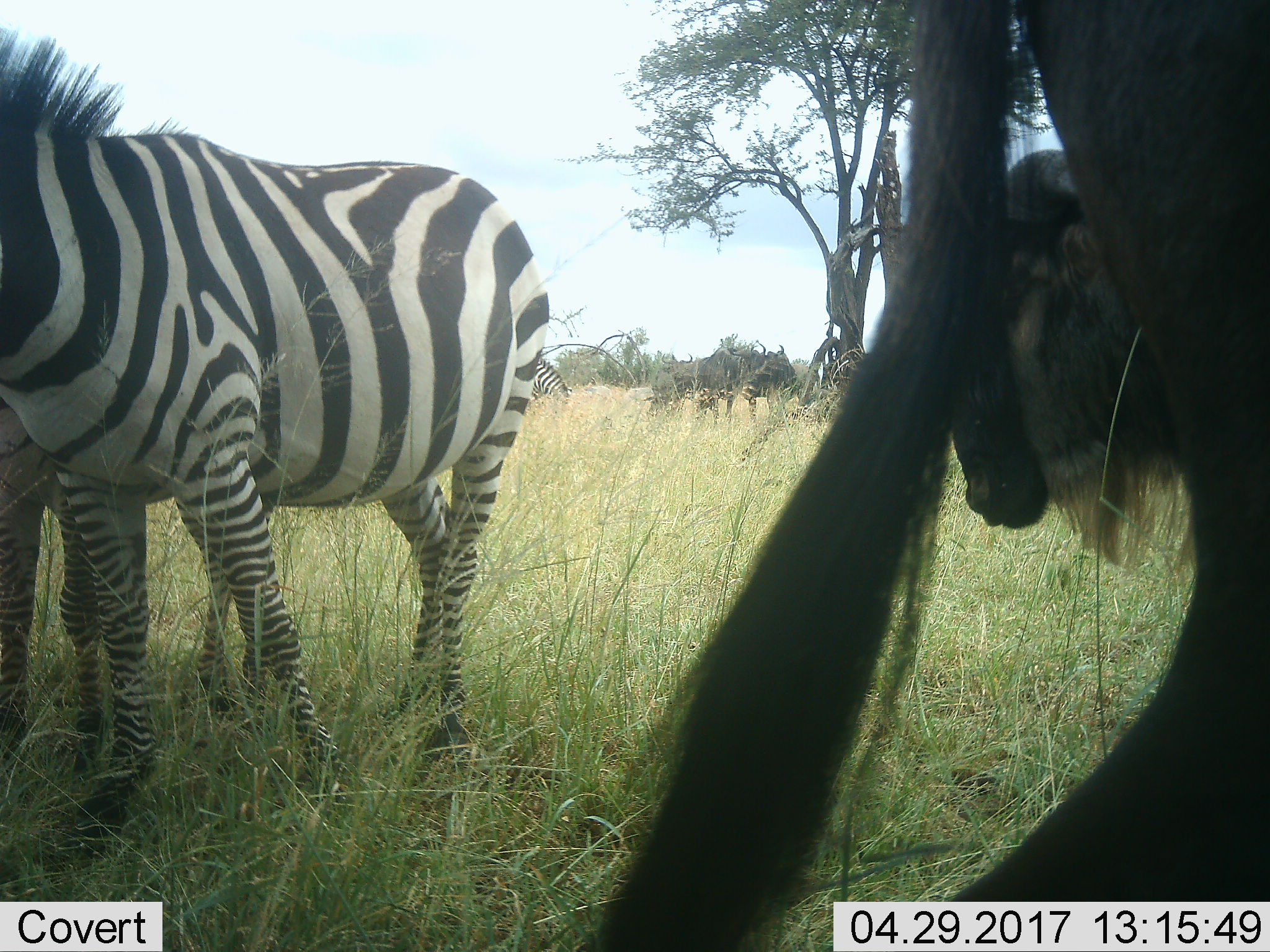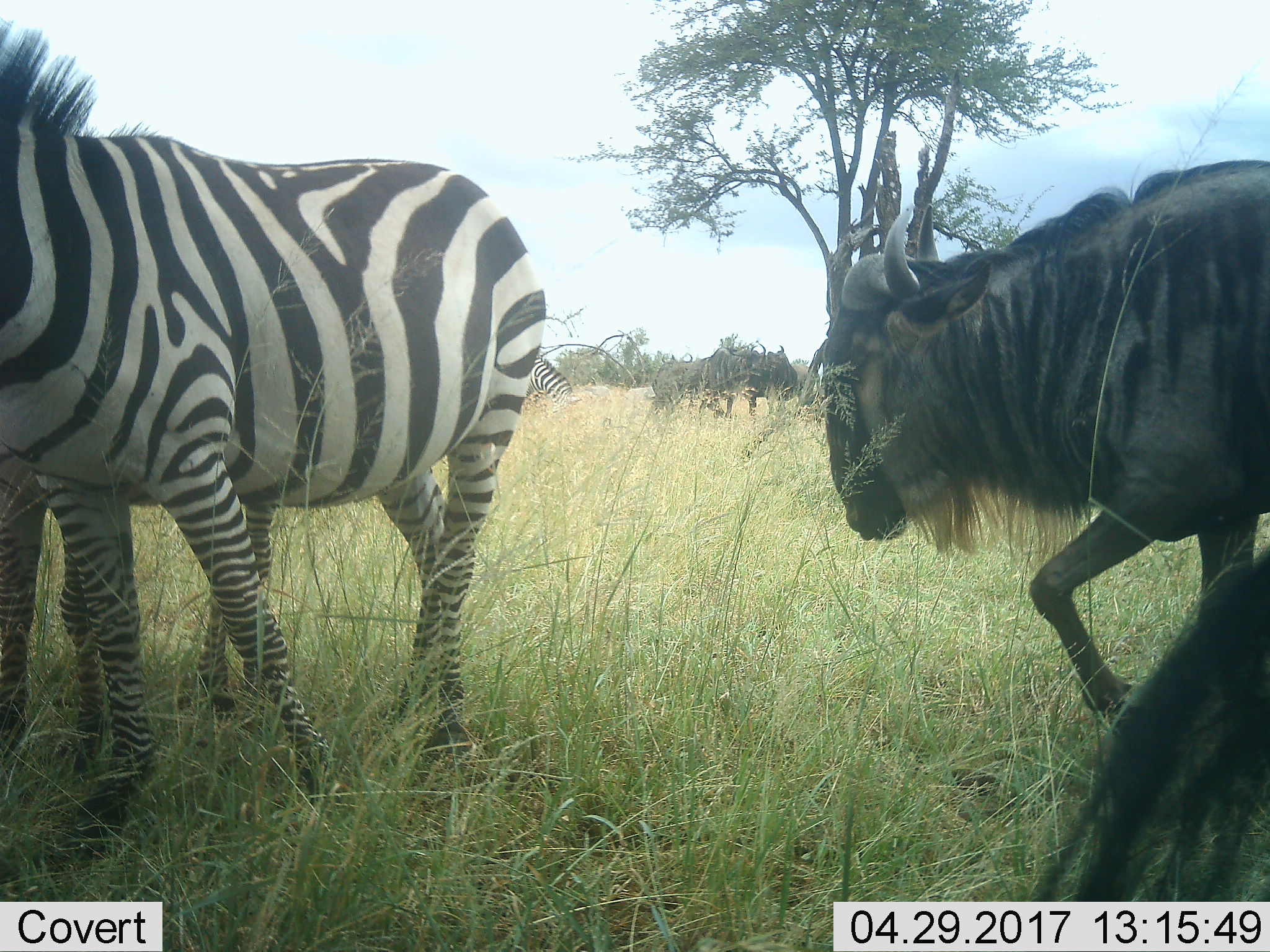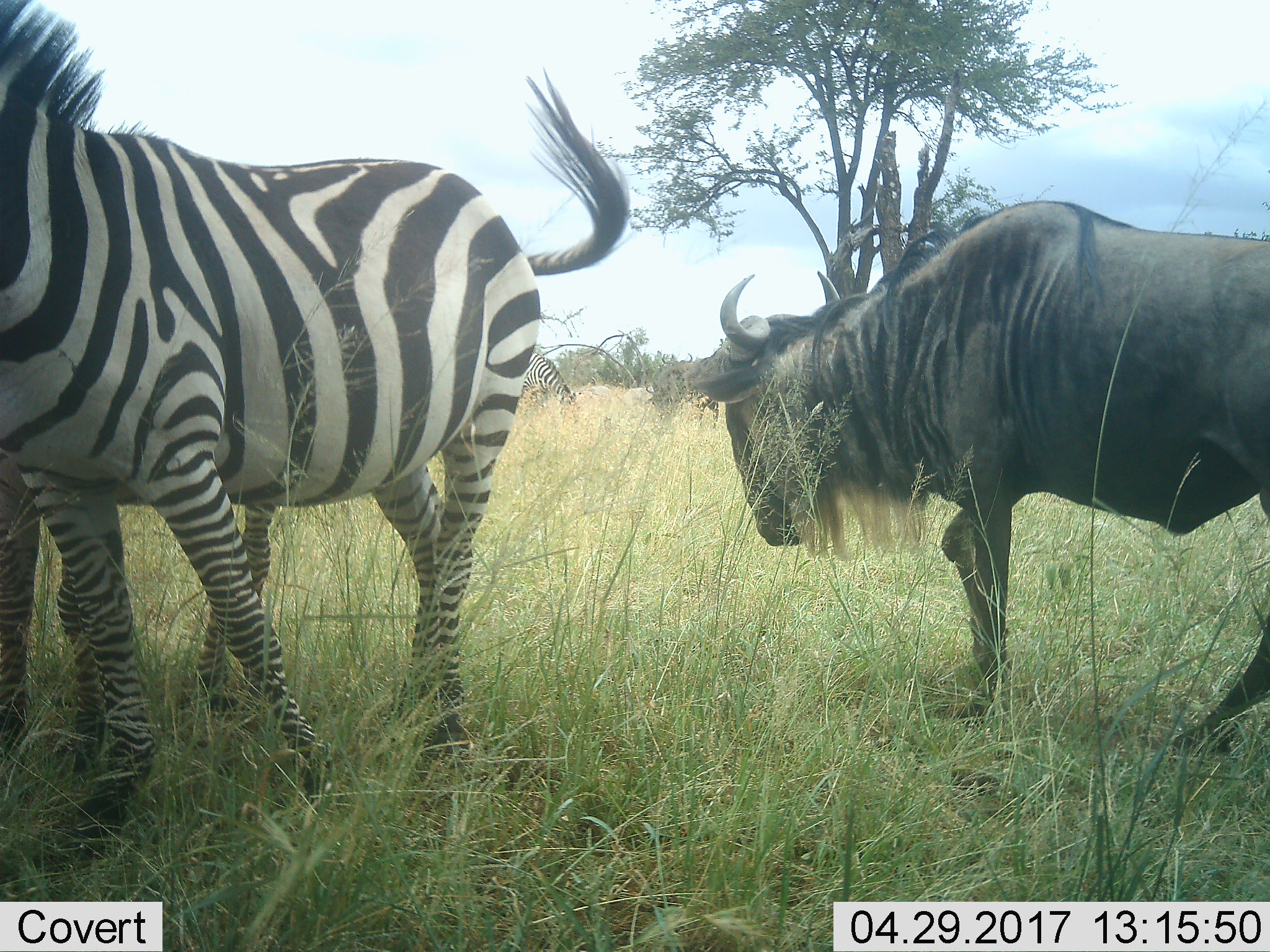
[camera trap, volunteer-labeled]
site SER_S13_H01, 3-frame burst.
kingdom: Animalia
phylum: Chordata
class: Mammalia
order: Artiodactyla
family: Bovidae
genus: Connochaetes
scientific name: Connochaetes taurinus taurinus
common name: blue wildebeest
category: wildebeestblue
Wildebeestblue (blue wildebeest) (Connochaetes taurinus taurinus), count 5. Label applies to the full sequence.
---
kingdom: Animalia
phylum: Chordata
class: Mammalia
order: Perissodactyla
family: Equidae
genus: Equus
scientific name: Equus quagga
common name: plains zebra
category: zebraplains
Zebraplains (plains zebra) (Equus quagga), count 3. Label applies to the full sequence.